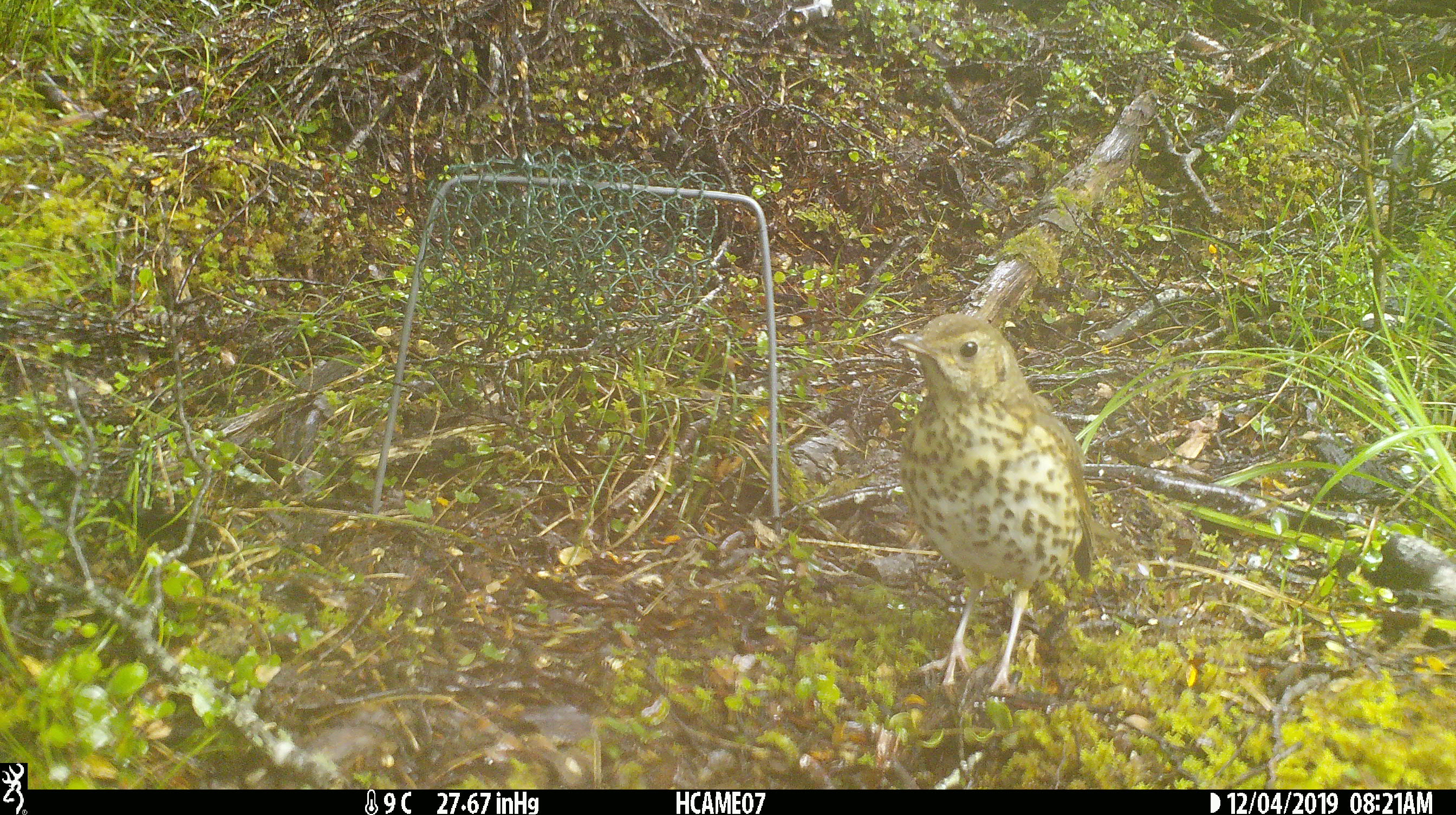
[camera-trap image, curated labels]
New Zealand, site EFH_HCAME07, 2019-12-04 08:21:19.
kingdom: Animalia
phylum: Chordata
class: Aves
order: Passeriformes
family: Turdidae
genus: Turdus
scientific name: Turdus philomelos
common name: song thrush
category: thrush